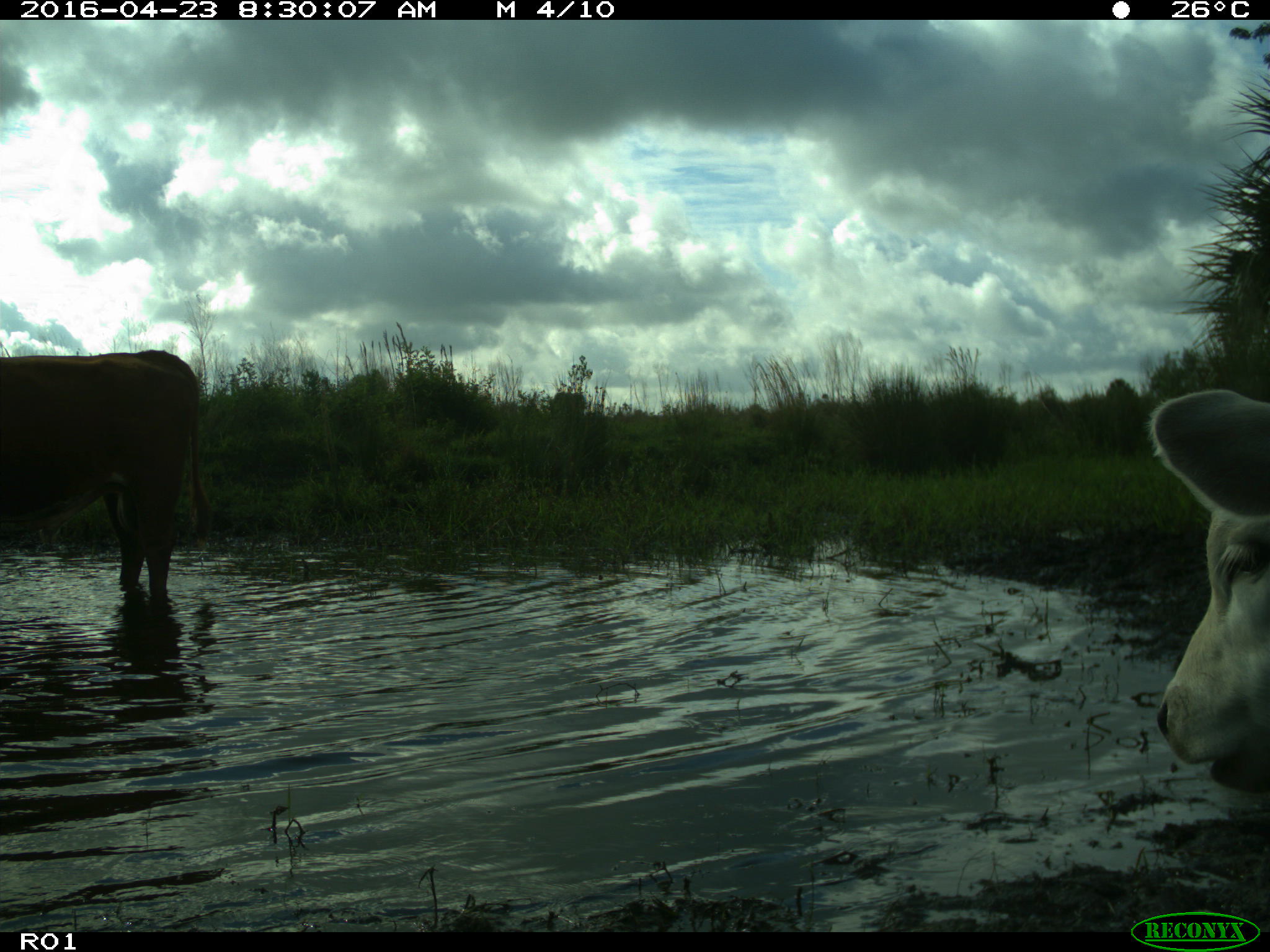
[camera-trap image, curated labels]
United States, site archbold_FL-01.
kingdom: Animalia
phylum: Chordata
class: Mammalia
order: Artiodactyla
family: Bovidae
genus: Bos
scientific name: Bos taurus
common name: domestic cow